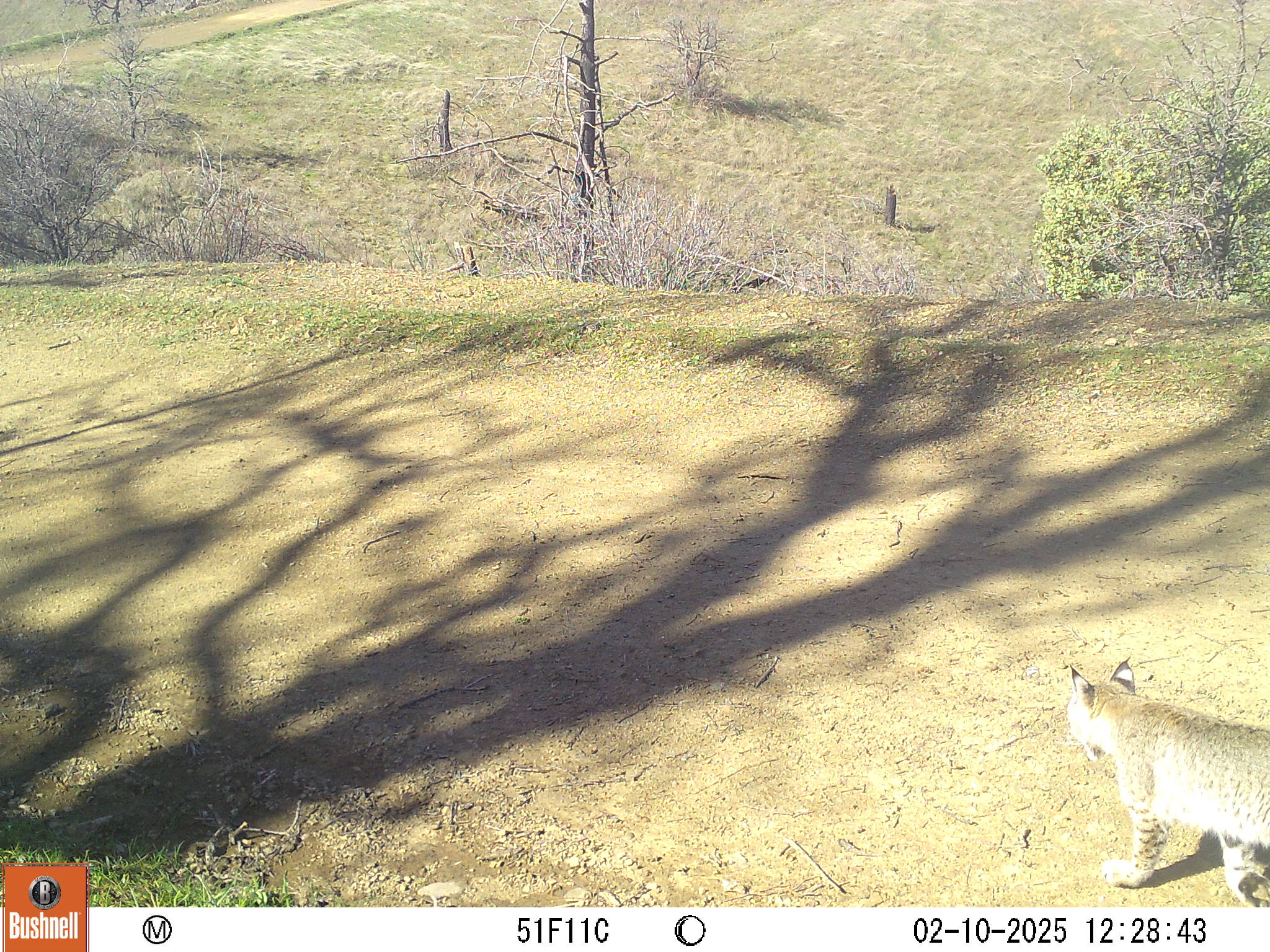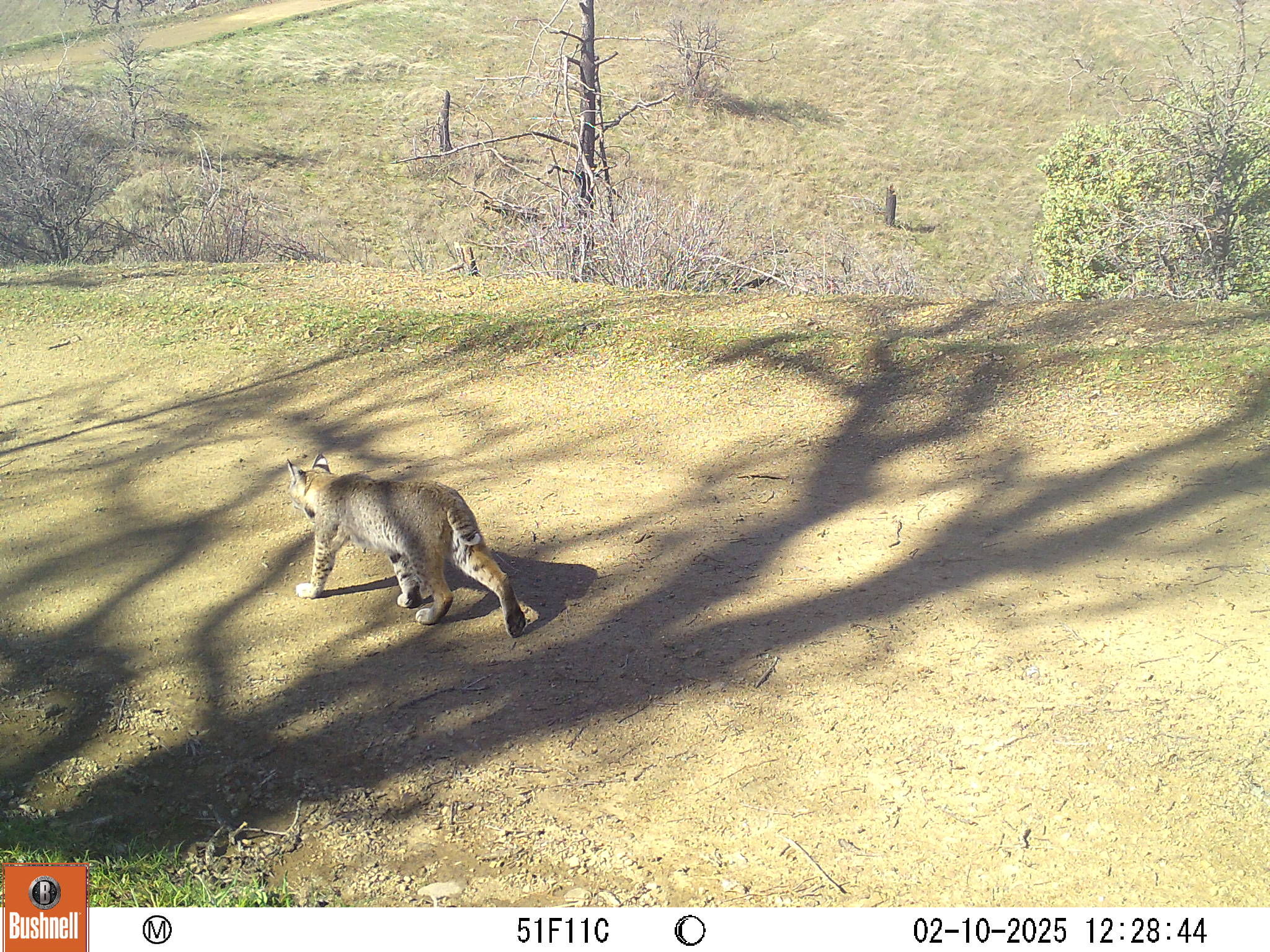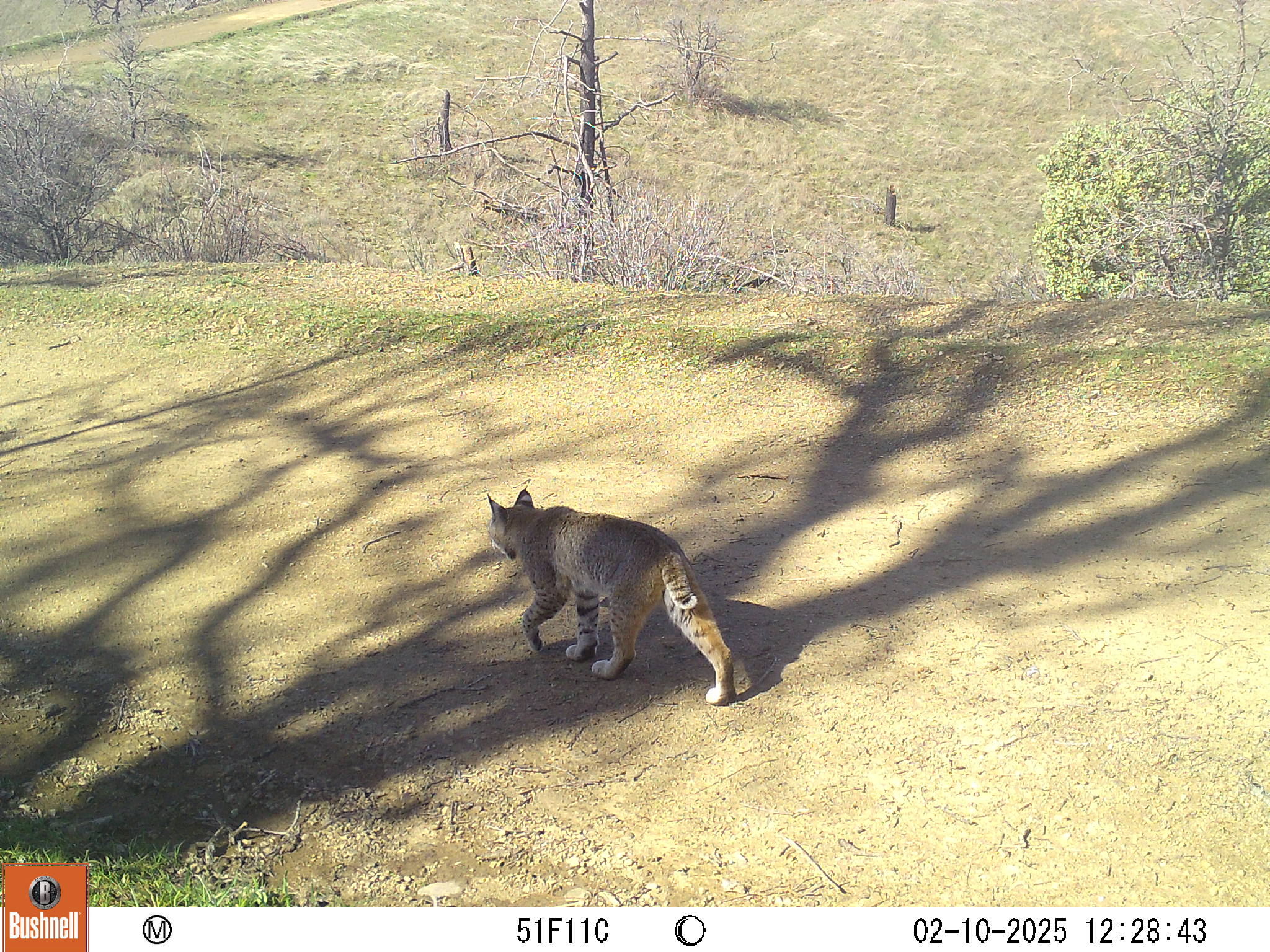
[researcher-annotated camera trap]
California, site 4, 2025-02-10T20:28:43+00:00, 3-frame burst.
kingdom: Animalia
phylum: Chordata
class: Mammalia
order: Carnivora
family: Felidae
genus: Lynx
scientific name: Lynx rufus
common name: bobcat